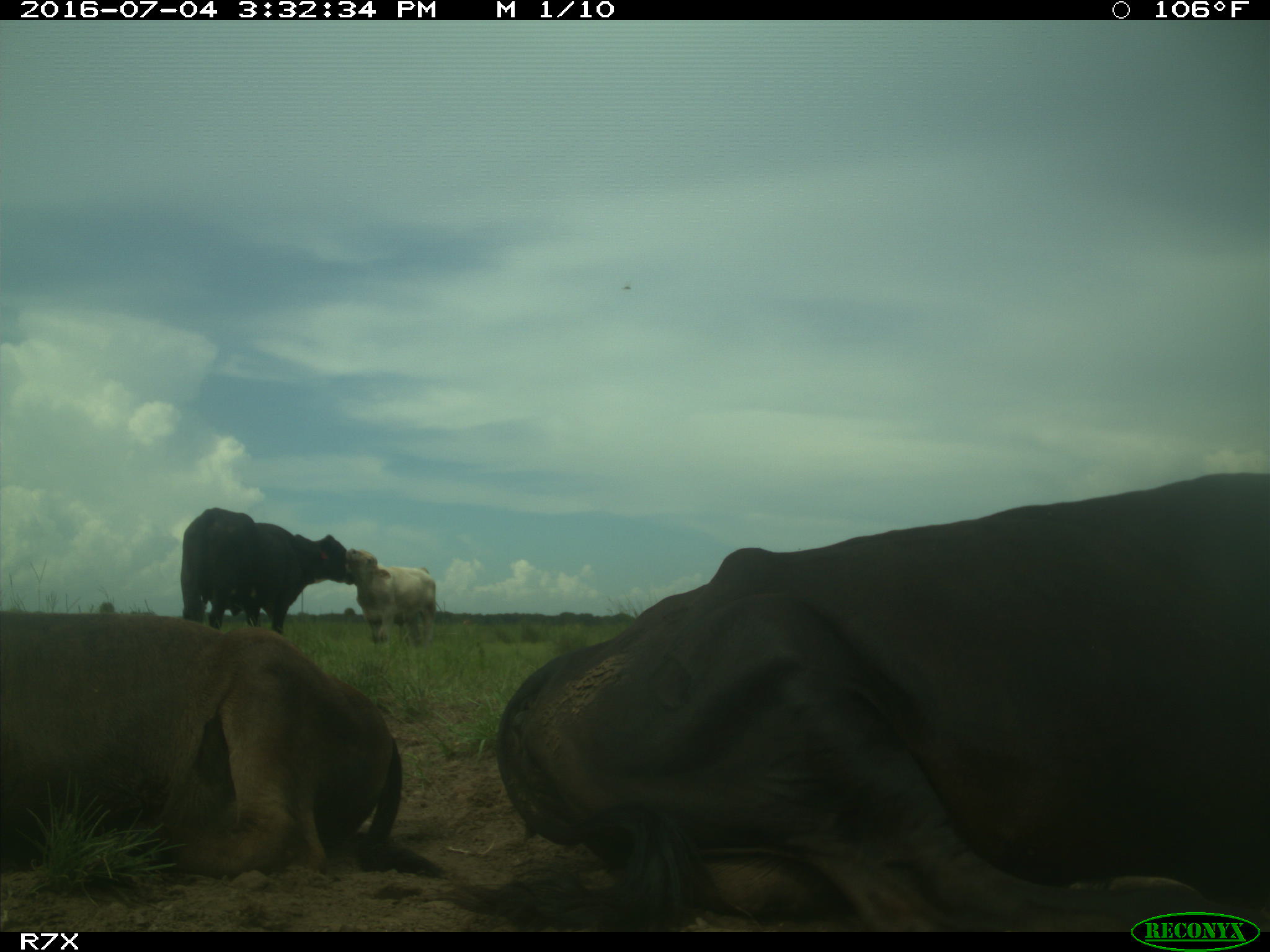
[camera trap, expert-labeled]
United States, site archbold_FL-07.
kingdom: Animalia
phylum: Chordata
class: Mammalia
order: Artiodactyla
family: Bovidae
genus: Bos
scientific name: Bos taurus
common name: domestic cow